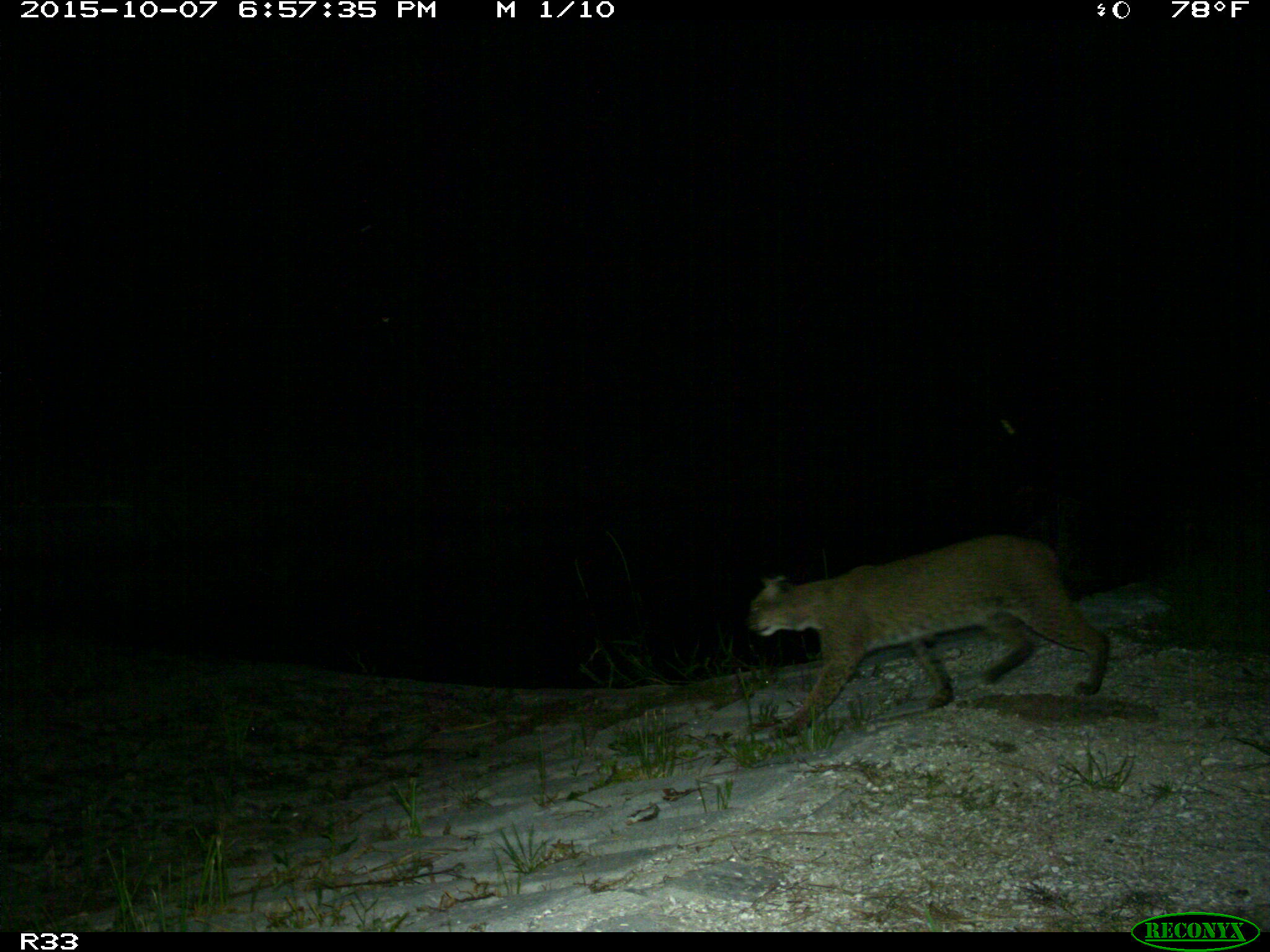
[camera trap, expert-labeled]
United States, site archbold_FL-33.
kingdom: Animalia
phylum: Chordata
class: Mammalia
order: Carnivora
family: Felidae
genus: Lynx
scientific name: Lynx rufus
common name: bobcat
Lynx rufus (bobcat).